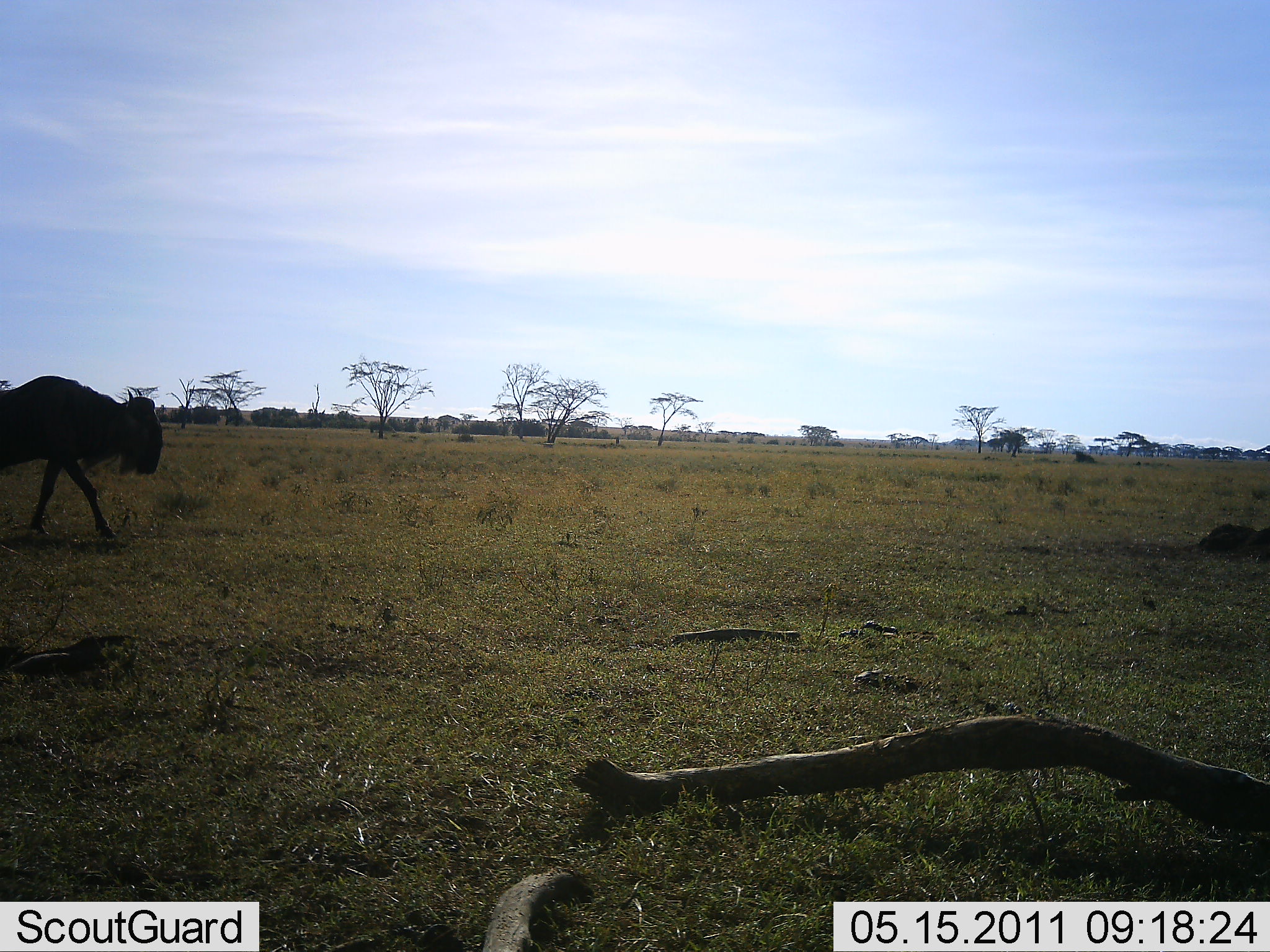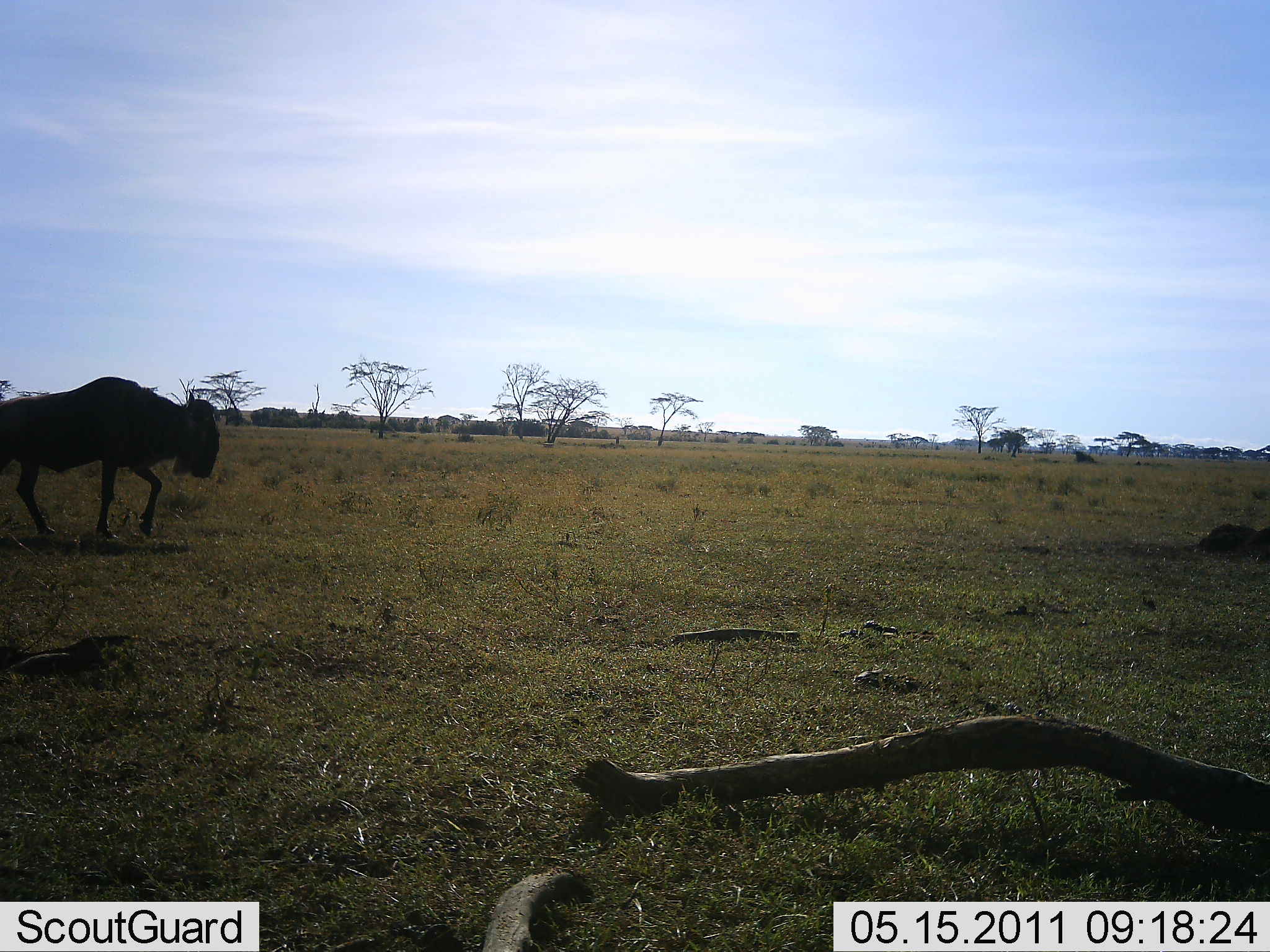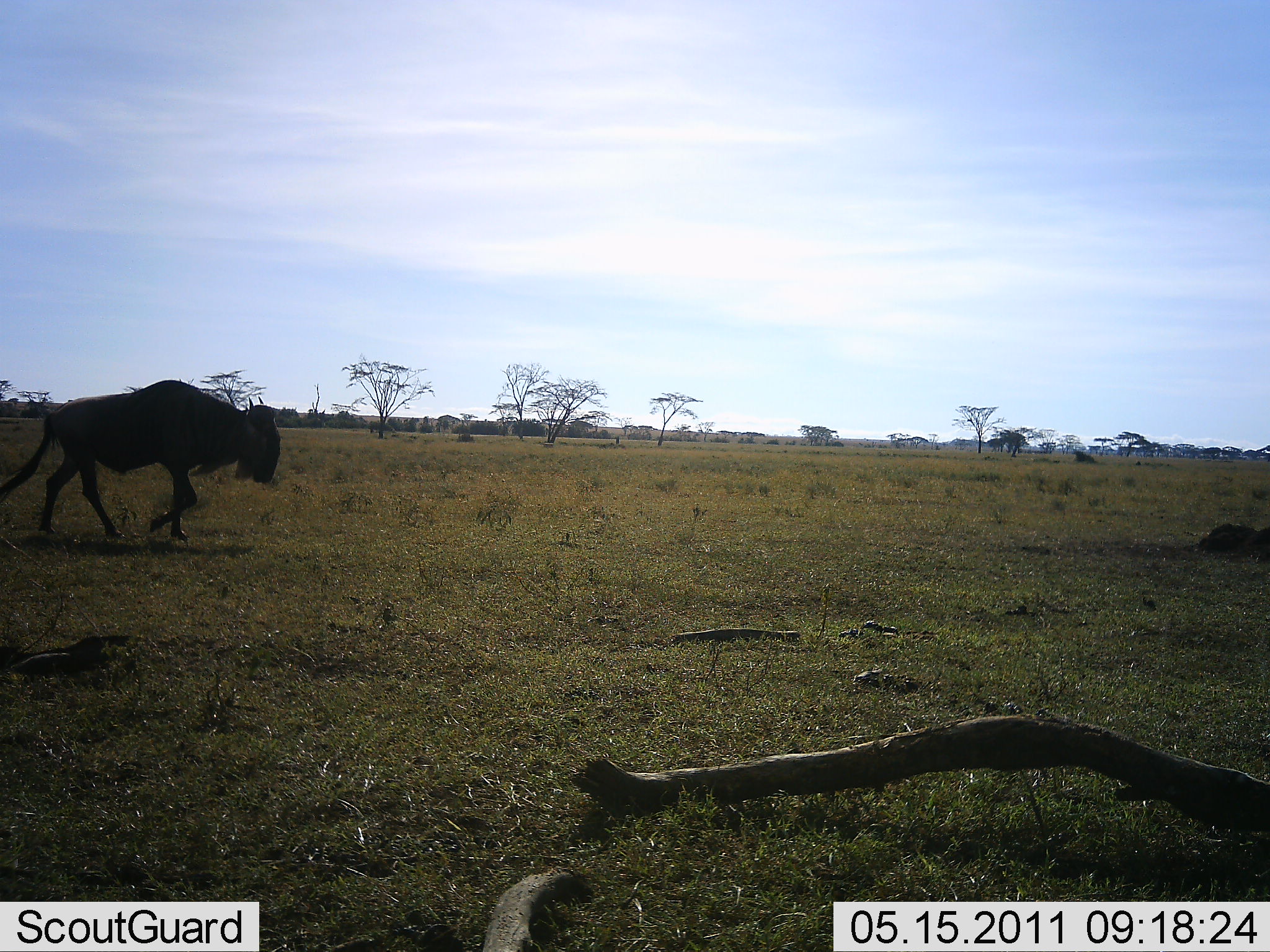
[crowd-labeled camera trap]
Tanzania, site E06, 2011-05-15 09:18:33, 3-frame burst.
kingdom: Animalia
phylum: Chordata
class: Mammalia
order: Artiodactyla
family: Bovidae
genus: Connochaetes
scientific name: Connochaetes taurinus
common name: blue wildebeest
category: wildebeest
Wildebeest (blue wildebeest) (Connochaetes taurinus), count 1. Behavior (volunteer vote fractions): standing 0%, resting 0%, moving 100%, interacting 0%. Young present (vote fraction): 0%. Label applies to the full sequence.